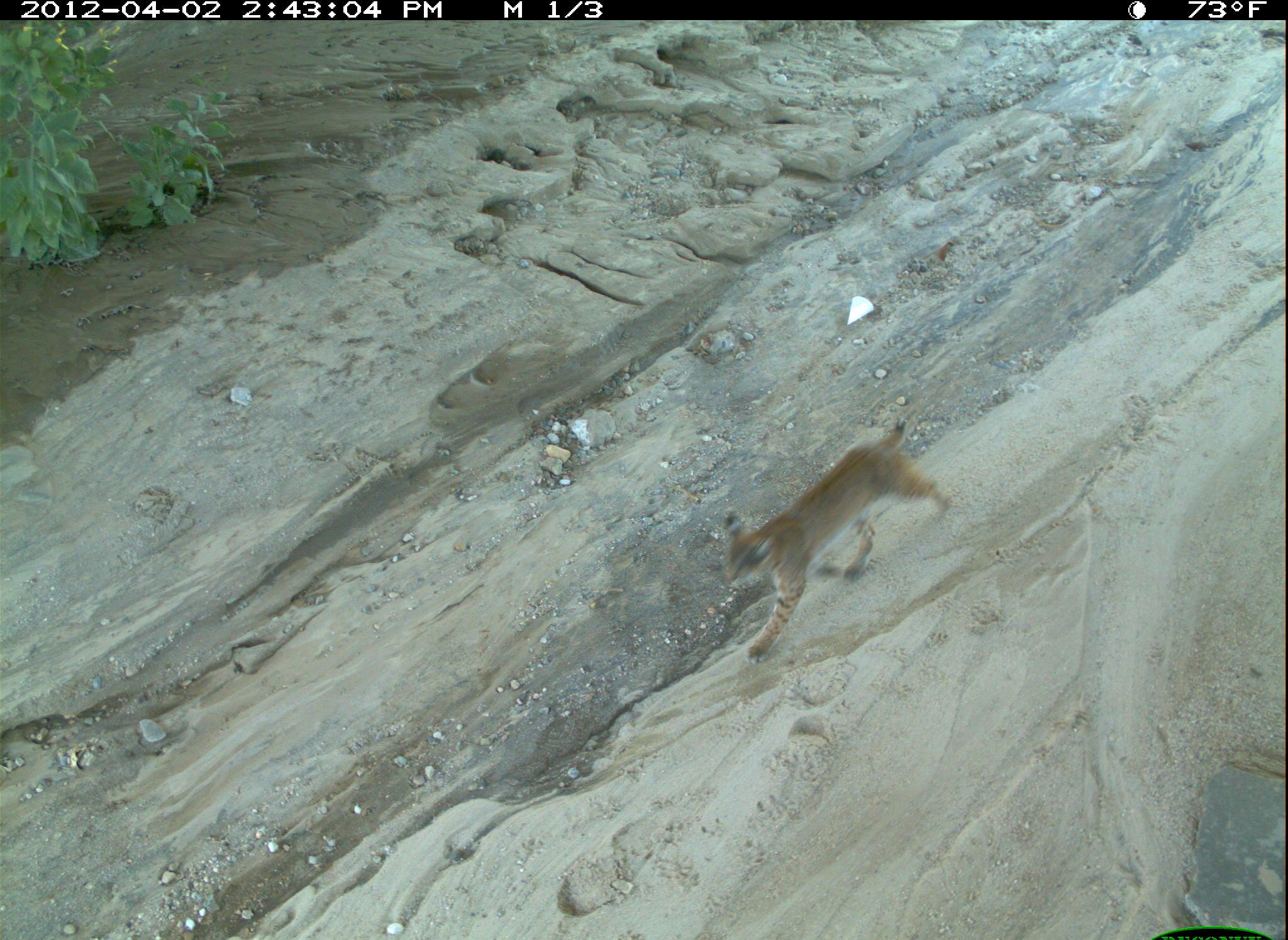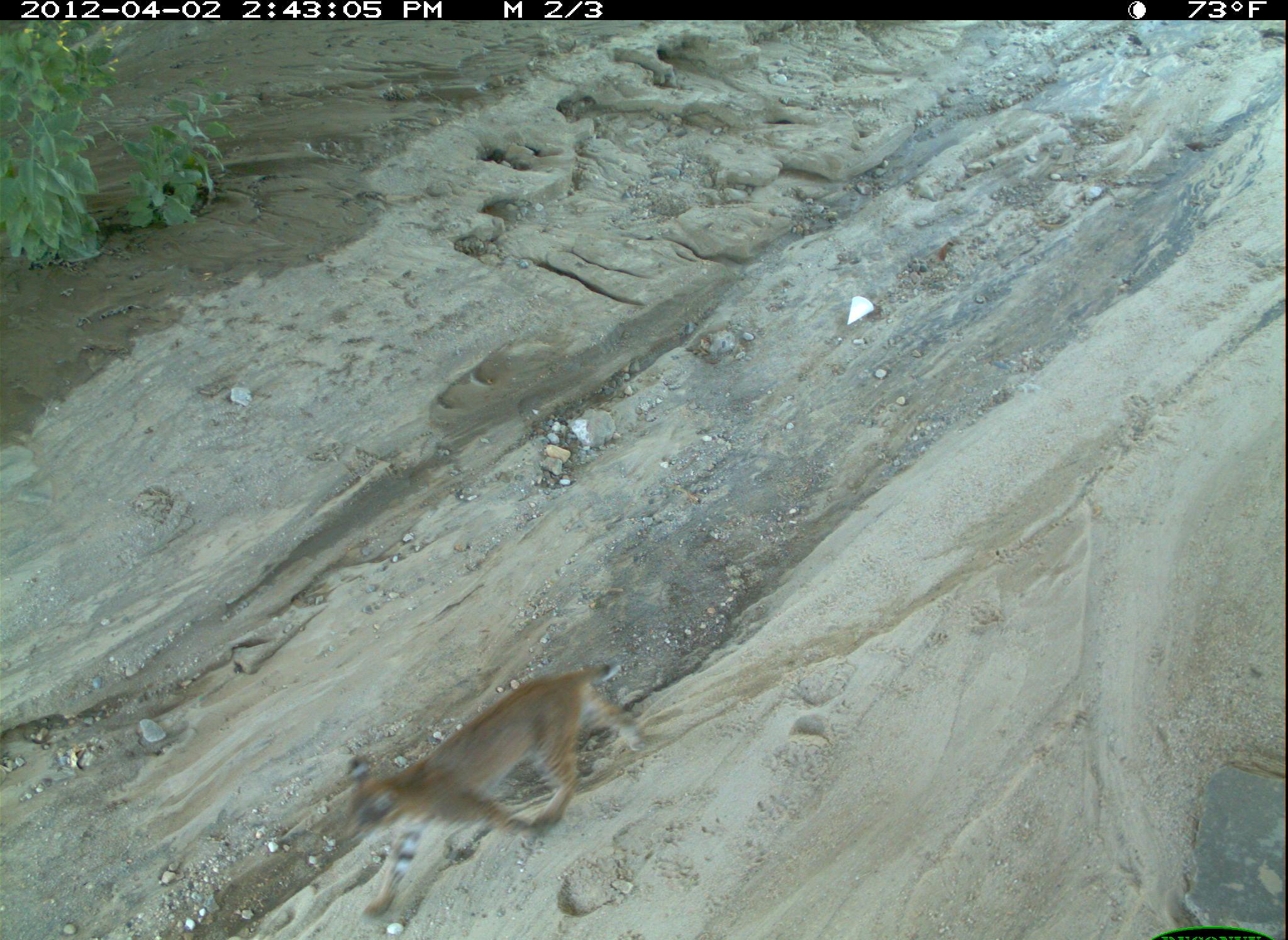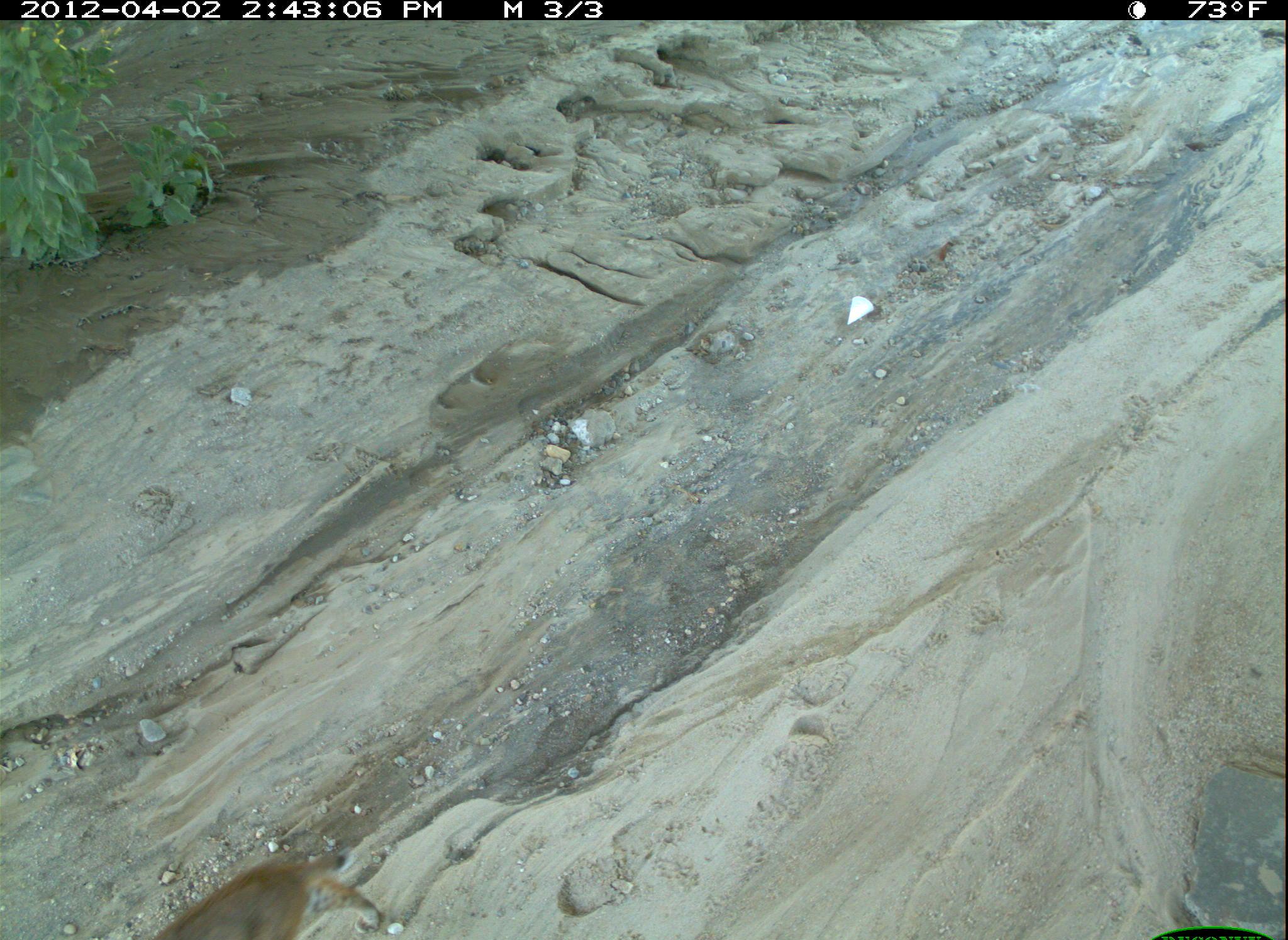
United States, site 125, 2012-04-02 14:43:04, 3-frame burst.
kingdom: Animalia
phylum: Chordata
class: Mammalia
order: Carnivora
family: Felidae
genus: Lynx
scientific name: Lynx rufus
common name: bobcat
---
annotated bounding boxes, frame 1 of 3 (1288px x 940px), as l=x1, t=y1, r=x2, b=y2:
bobcat: l=715, t=411, r=963, b=667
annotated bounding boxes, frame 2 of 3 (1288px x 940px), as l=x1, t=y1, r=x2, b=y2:
bobcat: l=333, t=659, r=650, b=929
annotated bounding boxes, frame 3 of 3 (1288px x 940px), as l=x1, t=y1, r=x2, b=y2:
bobcat: l=147, t=845, r=388, b=940